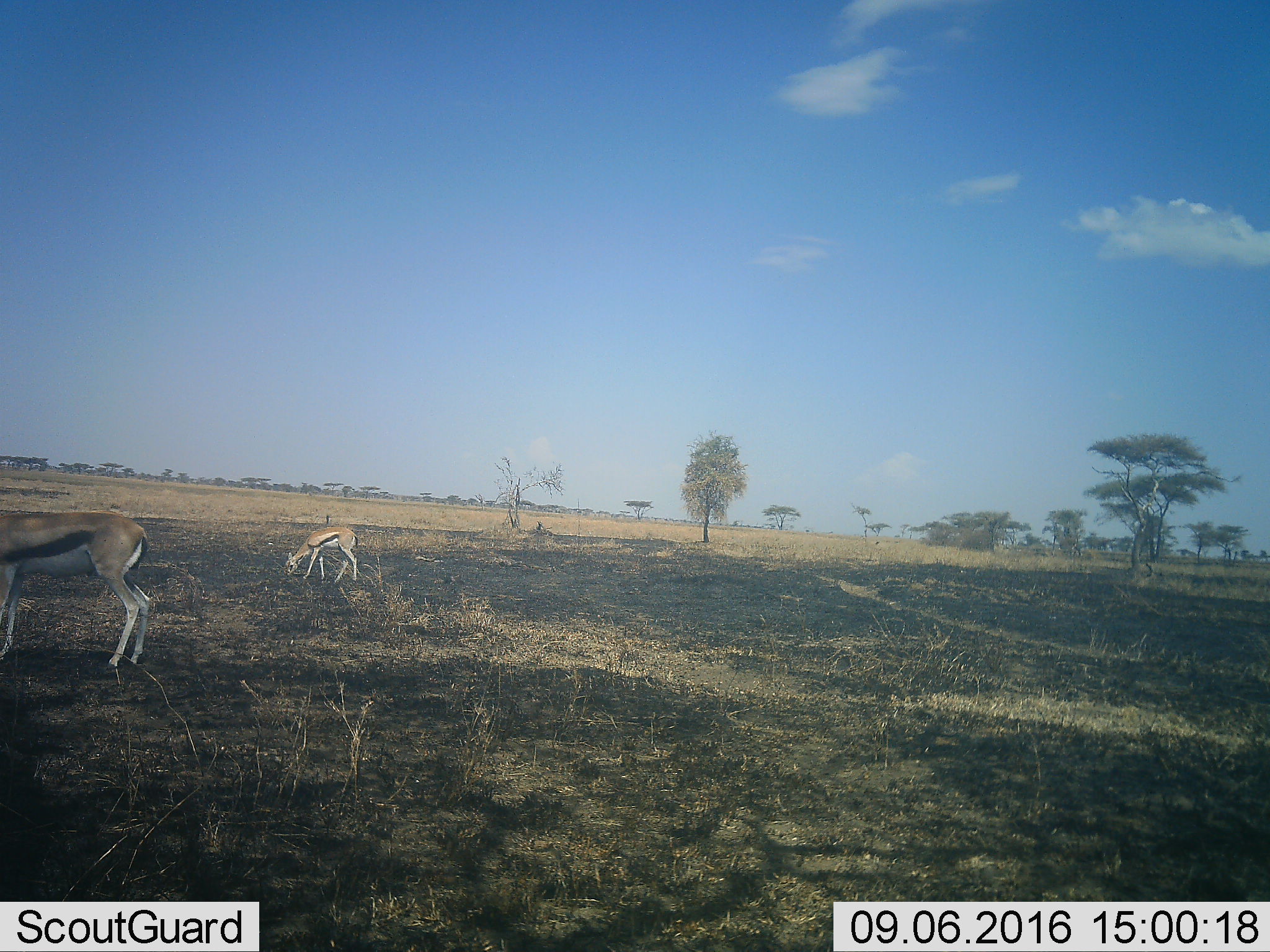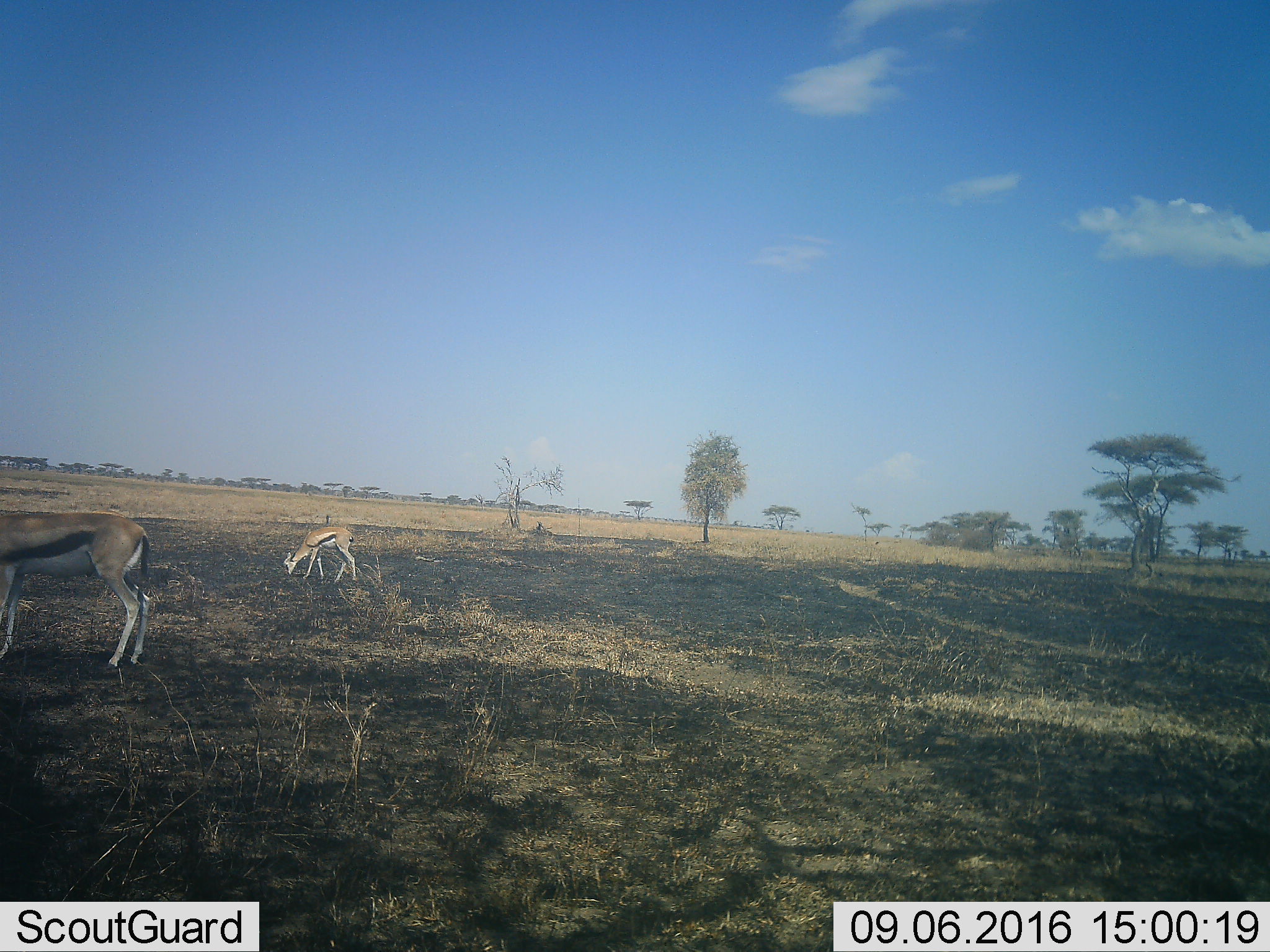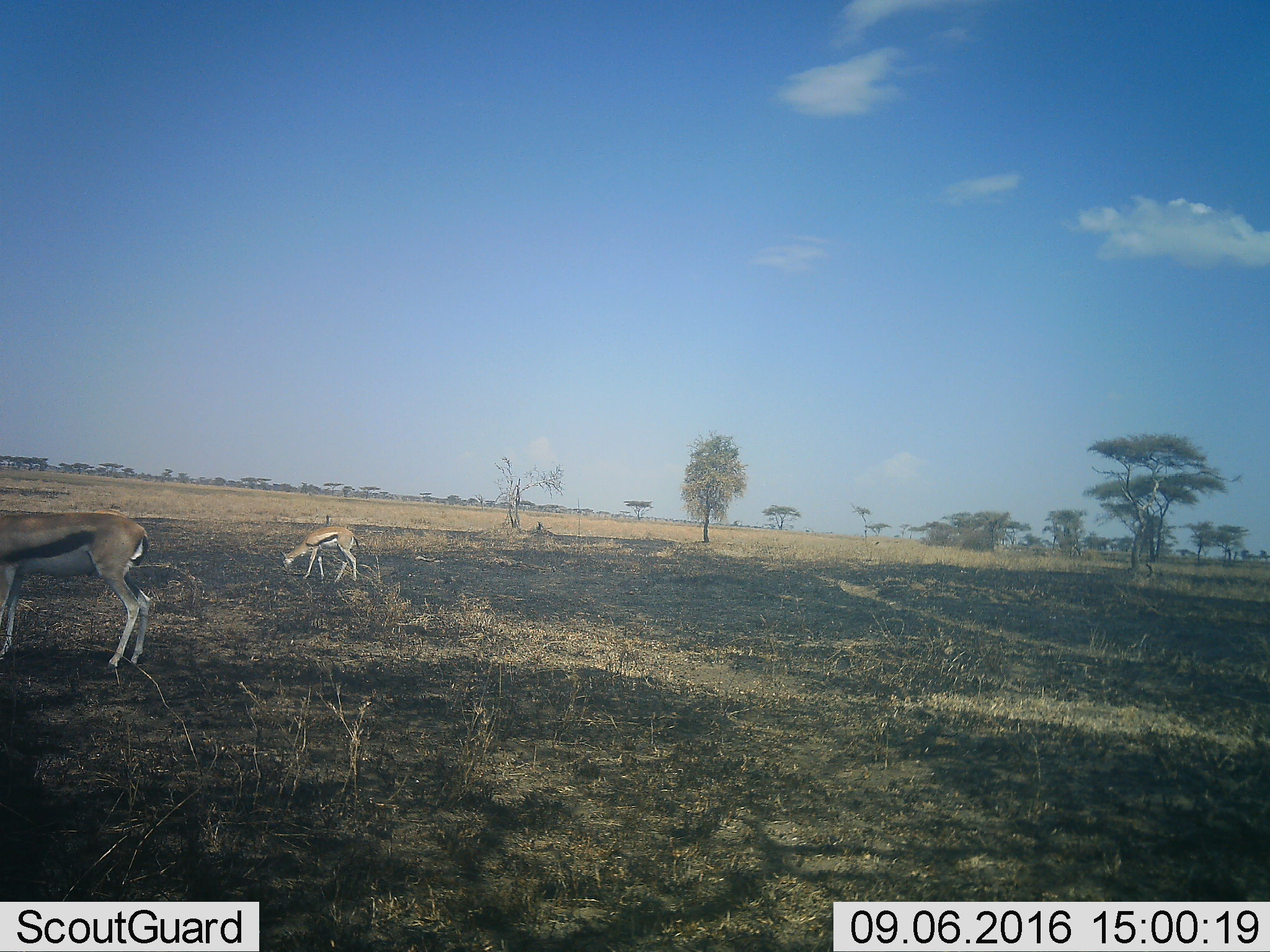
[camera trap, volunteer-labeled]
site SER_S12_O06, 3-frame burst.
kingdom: Animalia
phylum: Chordata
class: Mammalia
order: Artiodactyla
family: Bovidae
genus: Eudorcas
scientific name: Eudorcas thomsonii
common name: thomson's gazelle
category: gazellethomsons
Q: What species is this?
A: Gazellethomsons (thomson's gazelle) (Eudorcas thomsonii).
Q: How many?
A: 2.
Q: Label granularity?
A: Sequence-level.